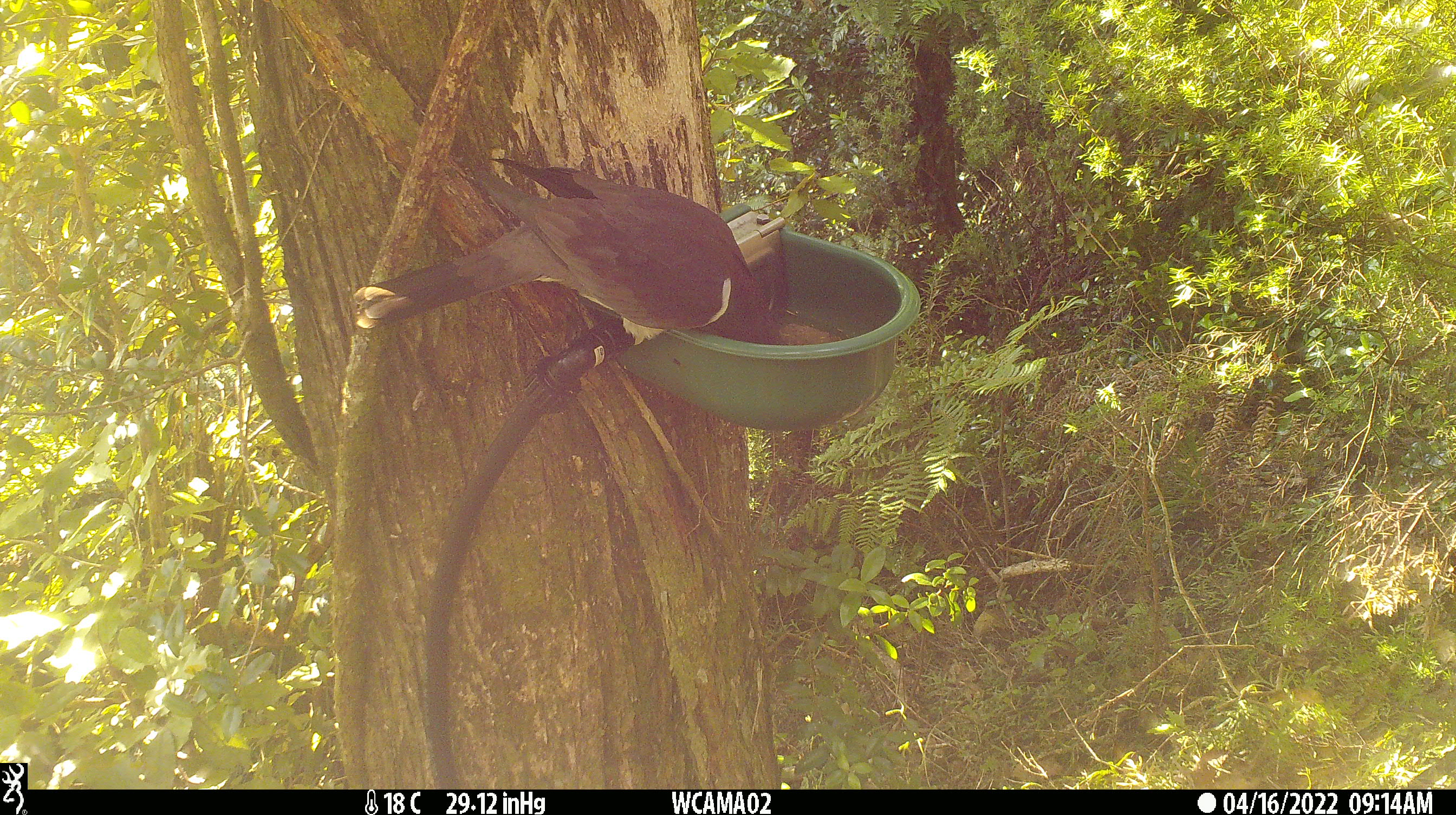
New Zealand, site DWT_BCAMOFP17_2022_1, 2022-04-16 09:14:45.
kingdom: Animalia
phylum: Chordata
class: Aves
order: Columbiformes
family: Columbidae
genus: Hemiphaga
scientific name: Hemiphaga novaeseelandiae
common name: new zealand pigeon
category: kereru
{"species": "kereru (new zealand pigeon) (Hemiphaga novaeseelandiae)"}